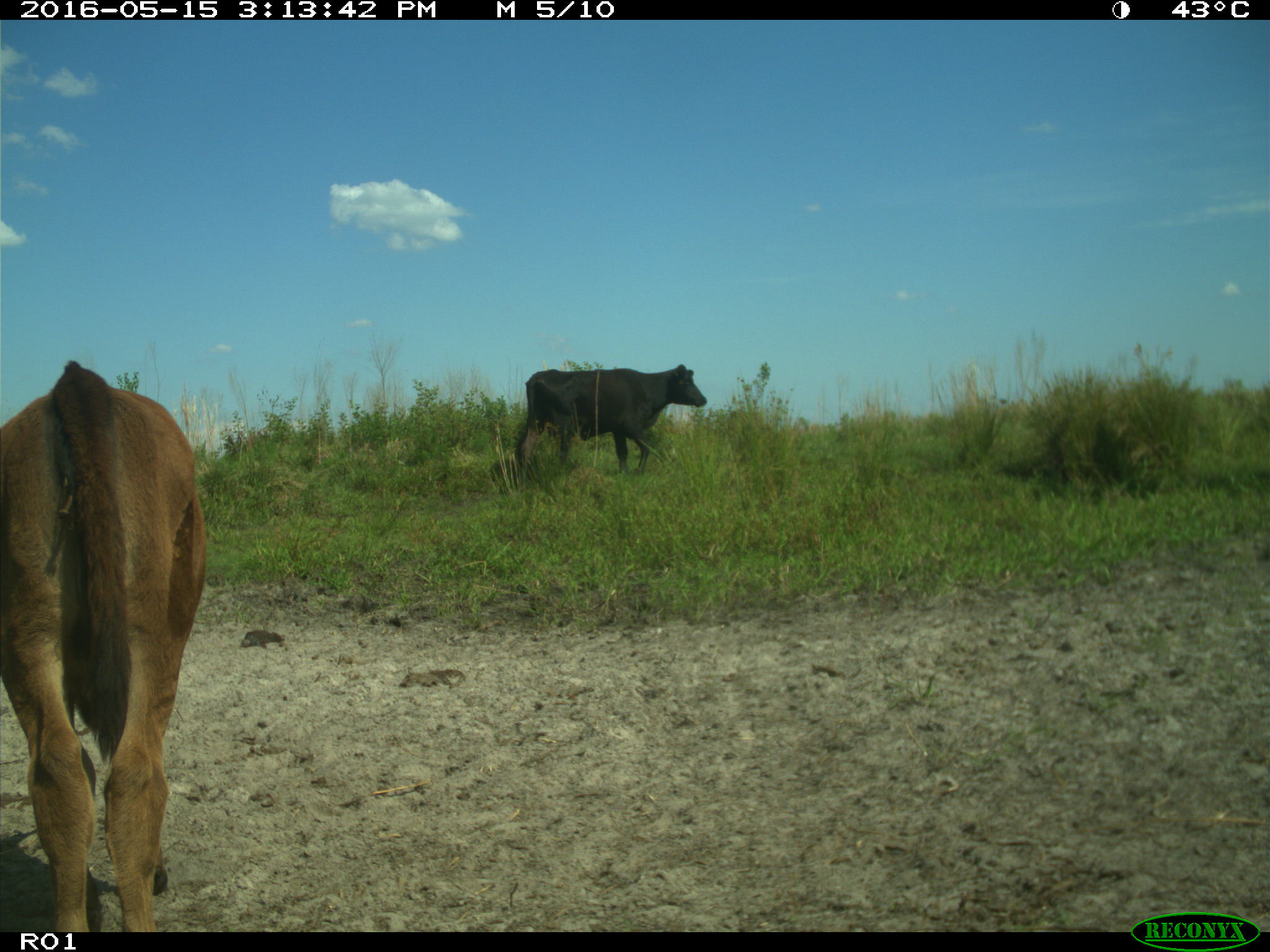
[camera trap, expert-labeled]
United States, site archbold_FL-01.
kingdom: Animalia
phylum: Chordata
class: Mammalia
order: Artiodactyla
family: Bovidae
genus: Bos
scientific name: Bos taurus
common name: domestic cow